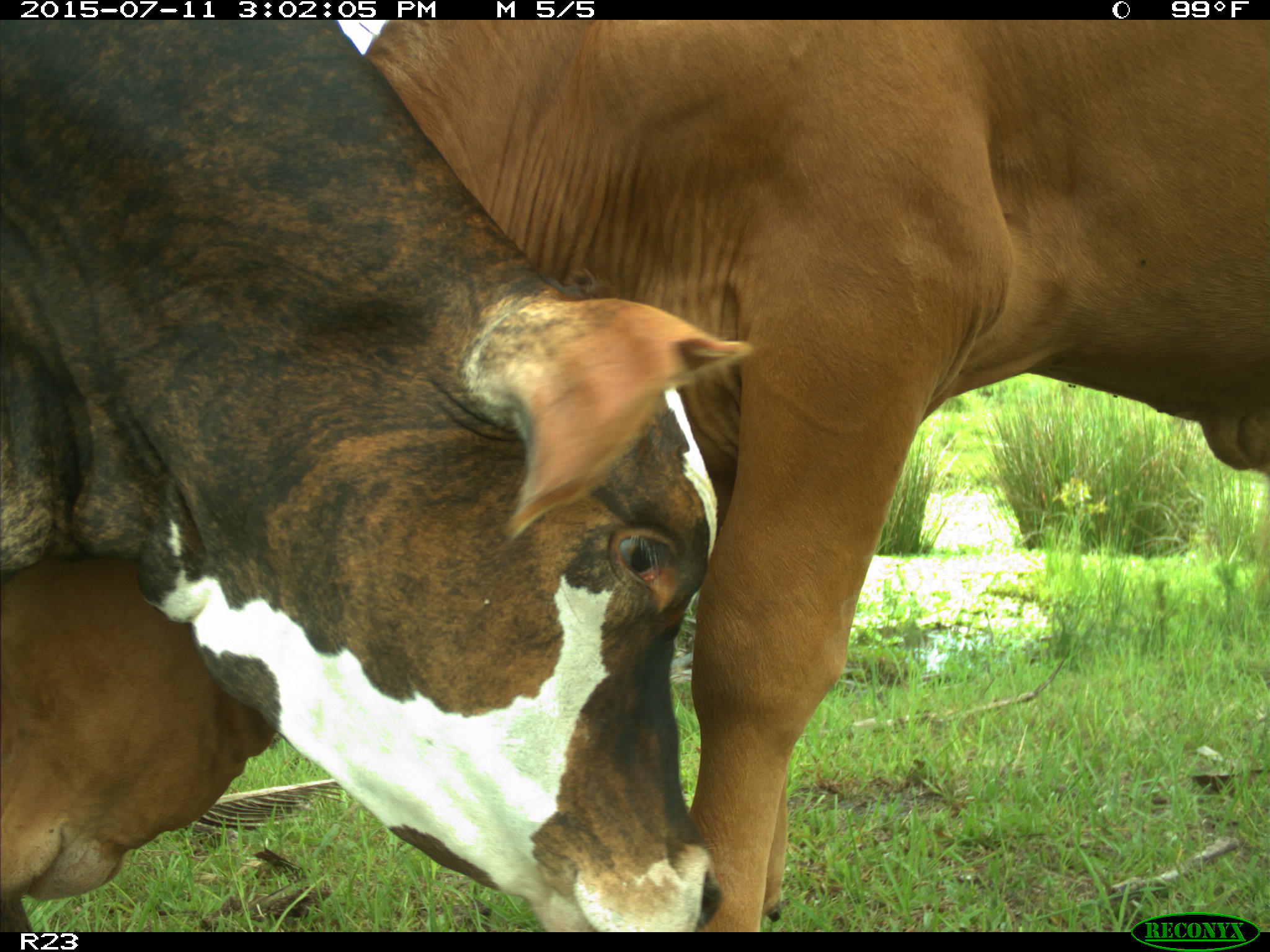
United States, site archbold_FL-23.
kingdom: Animalia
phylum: Chordata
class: Mammalia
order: Artiodactyla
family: Bovidae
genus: Bos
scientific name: Bos taurus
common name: domestic cow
Bos taurus (domestic cow).